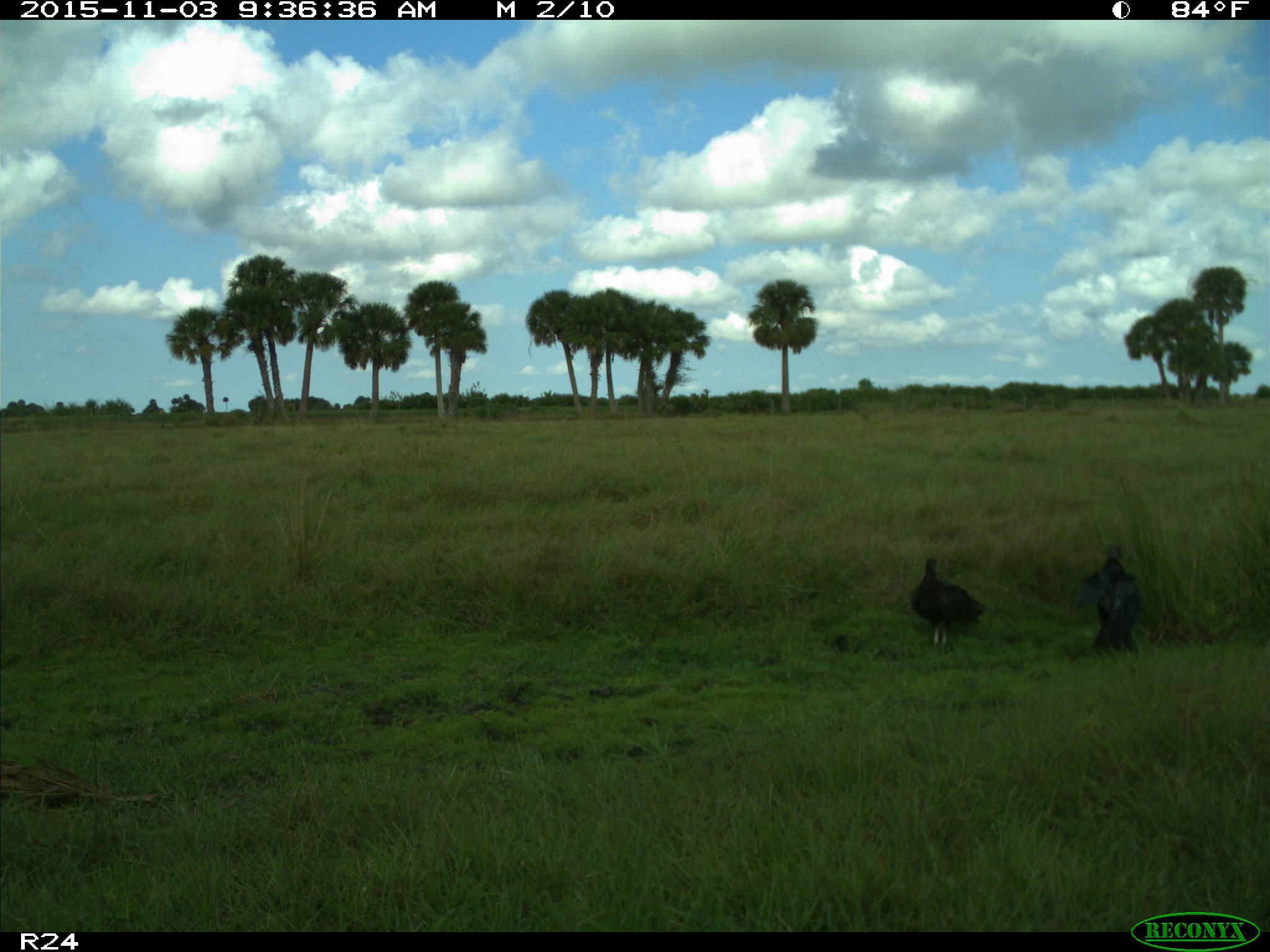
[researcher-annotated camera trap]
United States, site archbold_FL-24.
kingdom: Animalia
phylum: Chordata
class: Aves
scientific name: Aves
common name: birds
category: unidentified bird